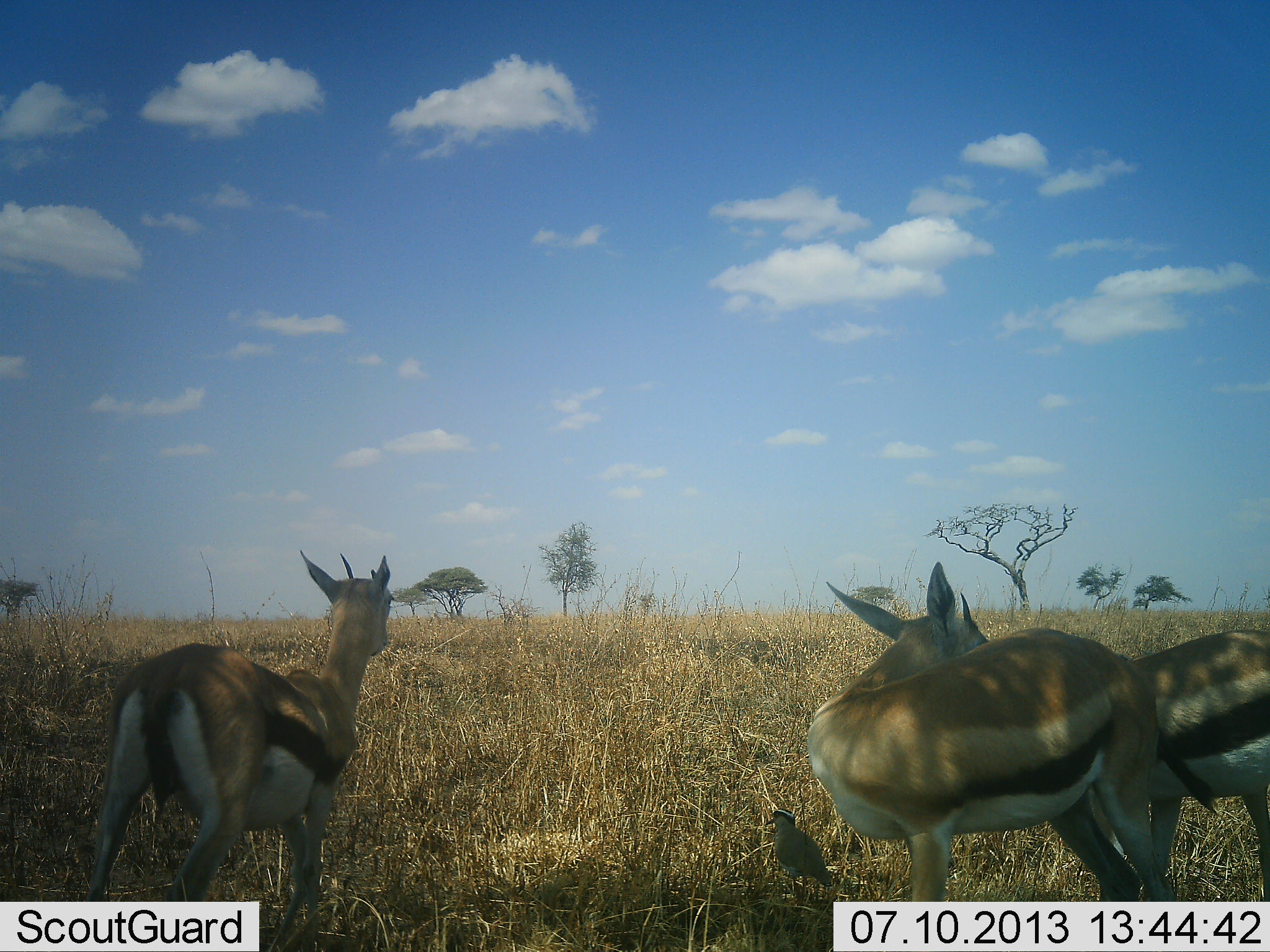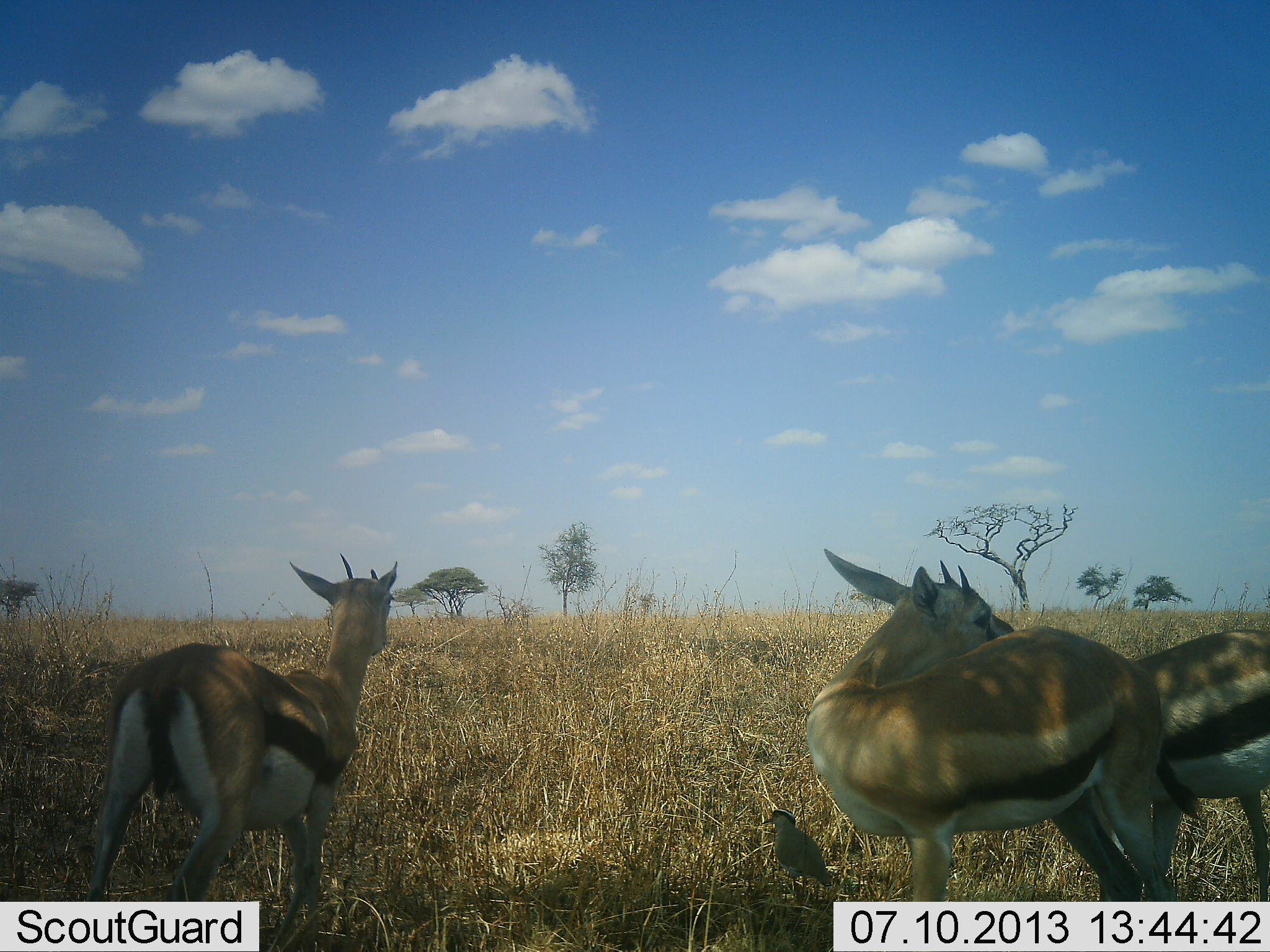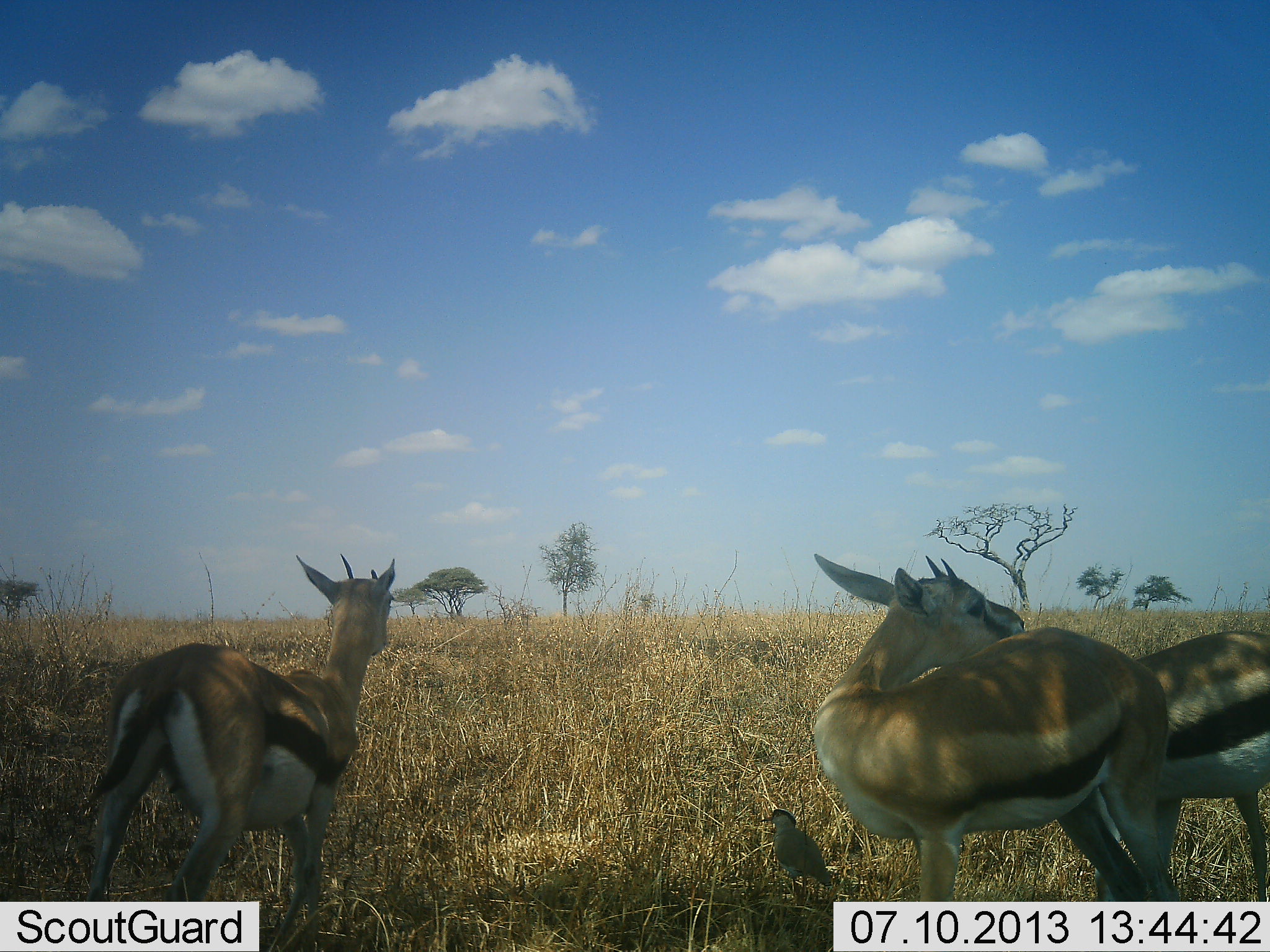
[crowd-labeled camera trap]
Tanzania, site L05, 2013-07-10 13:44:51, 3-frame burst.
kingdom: Animalia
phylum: Chordata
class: Mammalia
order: Artiodactyla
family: Bovidae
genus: Eudorcas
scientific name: Eudorcas thomsonii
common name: thomson's gazelle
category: gazellethomsons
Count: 3.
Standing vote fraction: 97%.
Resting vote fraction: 3%.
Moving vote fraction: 3%.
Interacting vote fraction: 22%.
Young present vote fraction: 0%.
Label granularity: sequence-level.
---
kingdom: Animalia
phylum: Chordata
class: Aves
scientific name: Aves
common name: bird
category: otherbird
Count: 1.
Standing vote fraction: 95%.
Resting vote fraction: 5%.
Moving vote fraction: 0%.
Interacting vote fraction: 0%.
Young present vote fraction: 0%.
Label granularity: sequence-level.